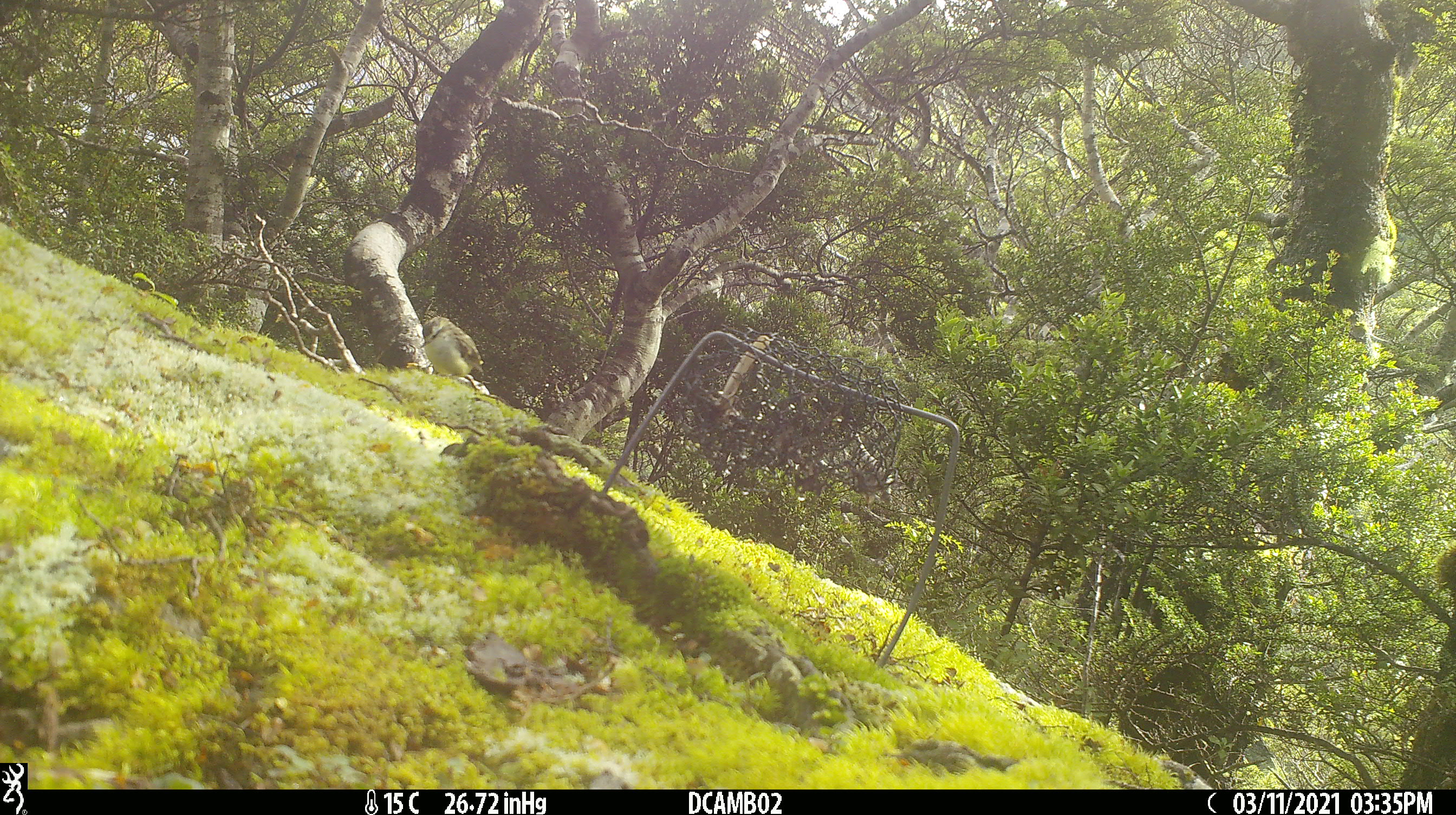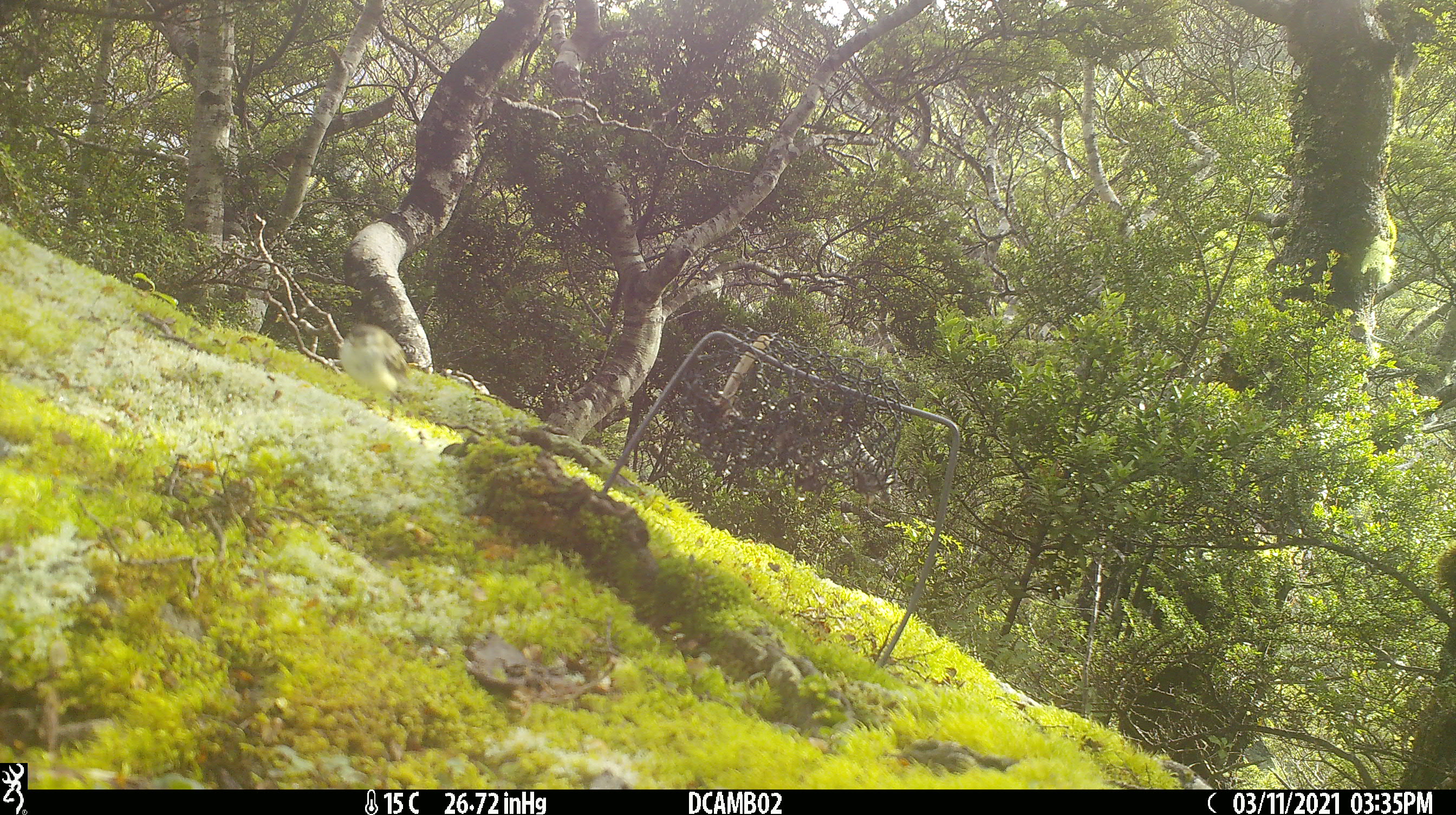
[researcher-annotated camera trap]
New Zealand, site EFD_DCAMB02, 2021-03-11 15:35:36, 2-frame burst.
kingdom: Animalia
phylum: Chordata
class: Aves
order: Passeriformes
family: Acanthisittidae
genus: Acanthisitta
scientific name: Acanthisitta chloris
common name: rifleman